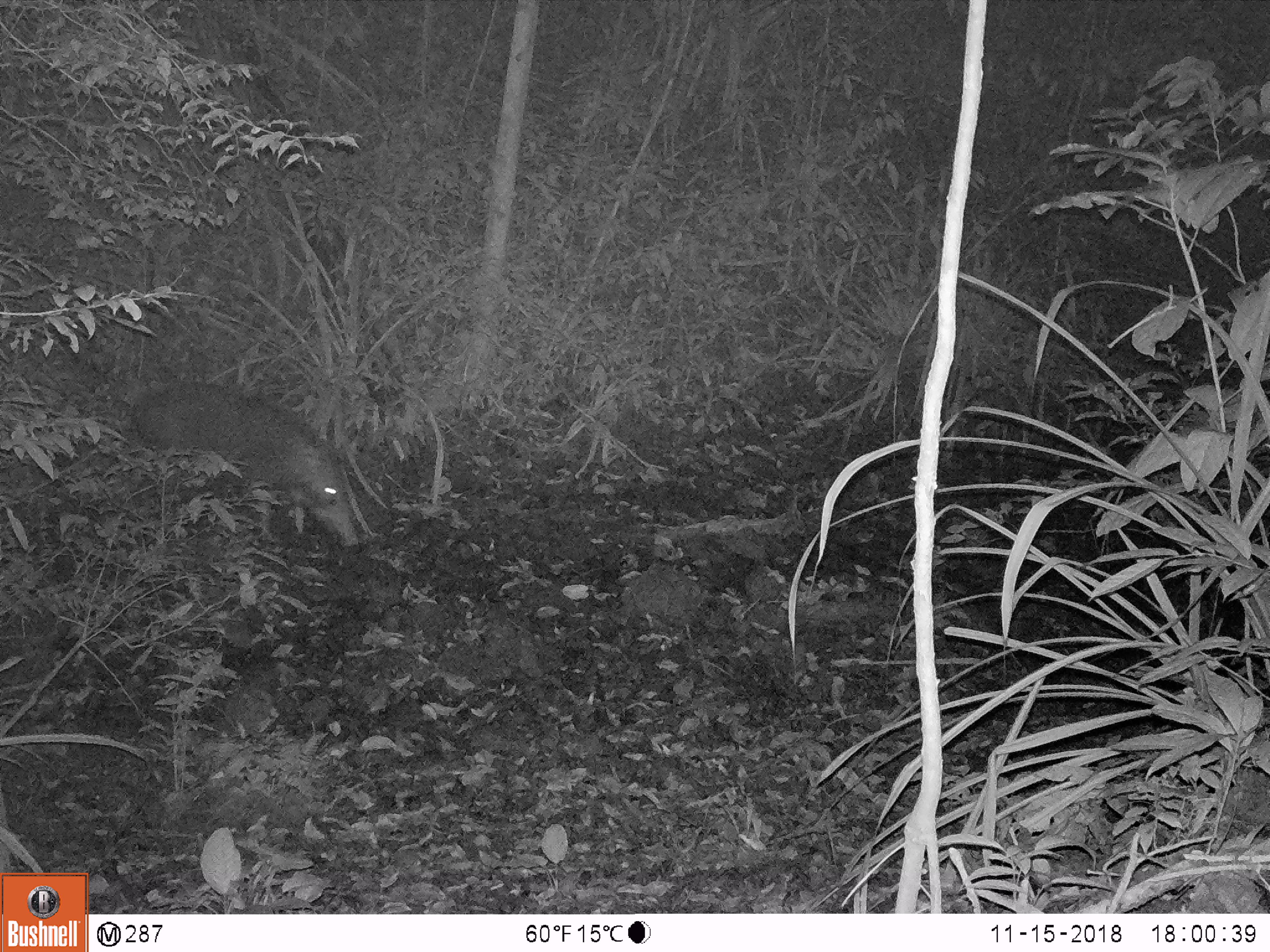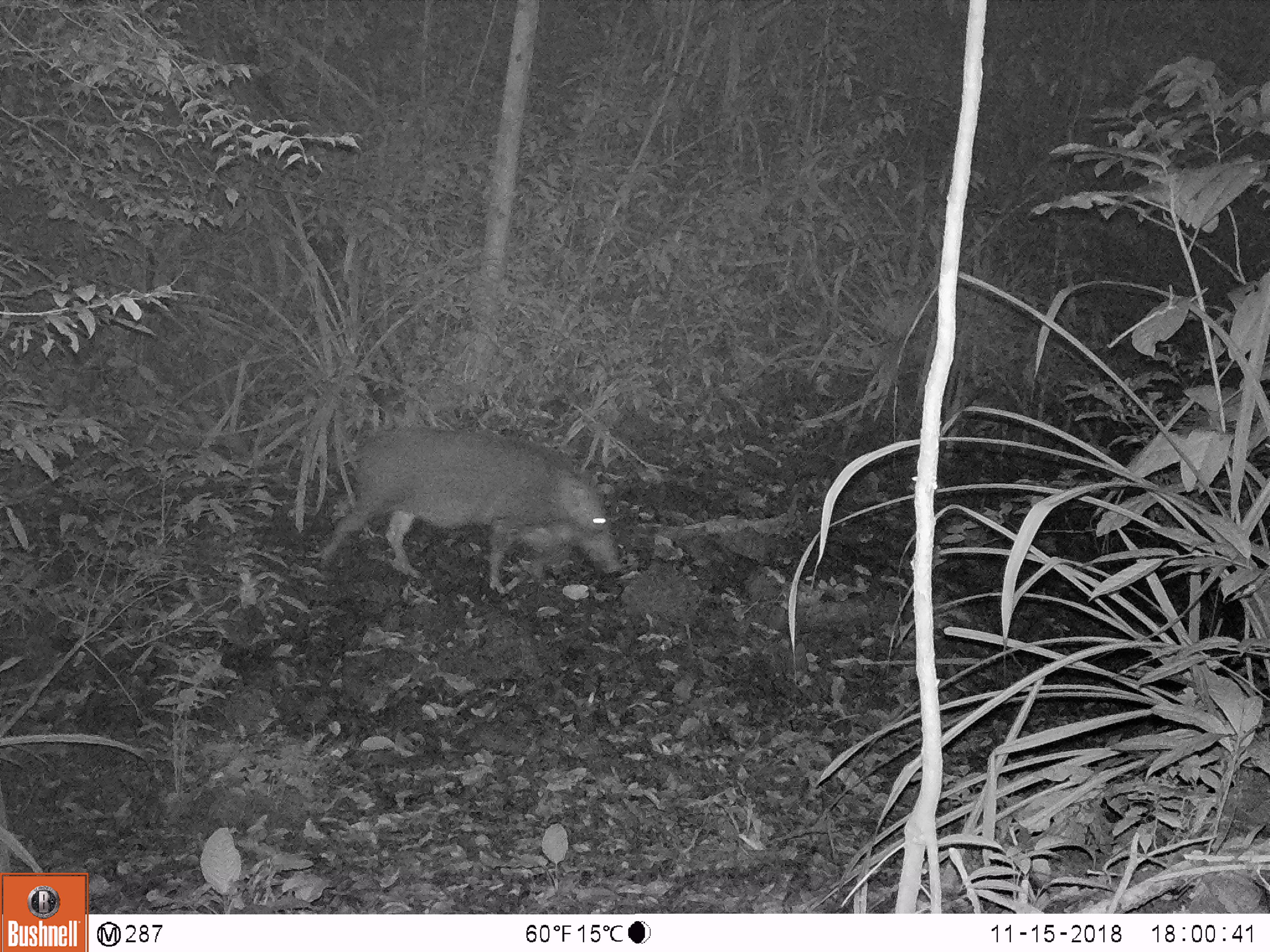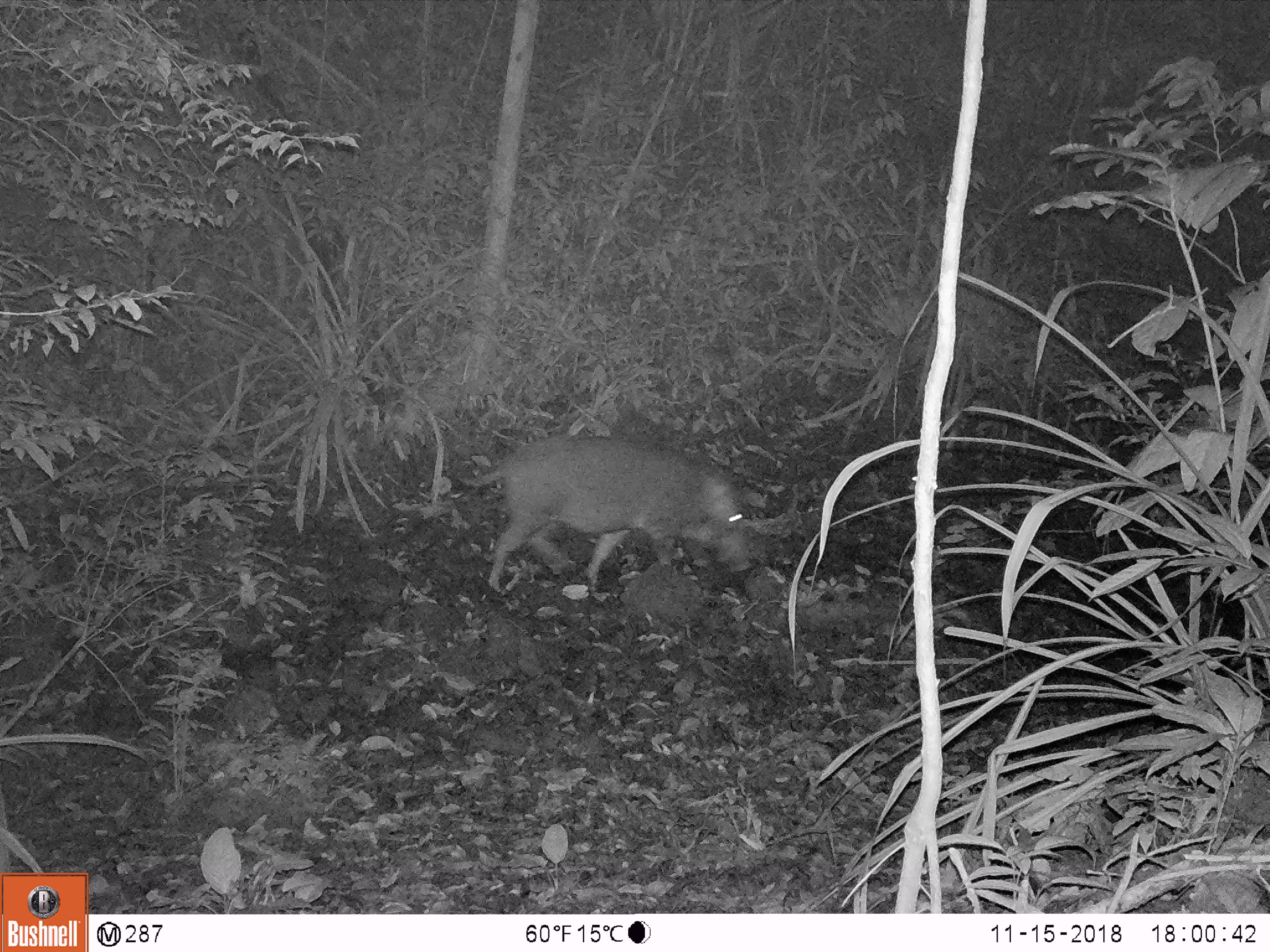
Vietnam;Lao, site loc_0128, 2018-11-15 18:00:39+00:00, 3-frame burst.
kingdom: Animalia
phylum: Chordata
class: Mammalia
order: Artiodactyla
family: Suidae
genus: Sus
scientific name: Sus scrofa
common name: eurasian wild pig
Eurasian wild pig (Sus scrofa). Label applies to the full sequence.